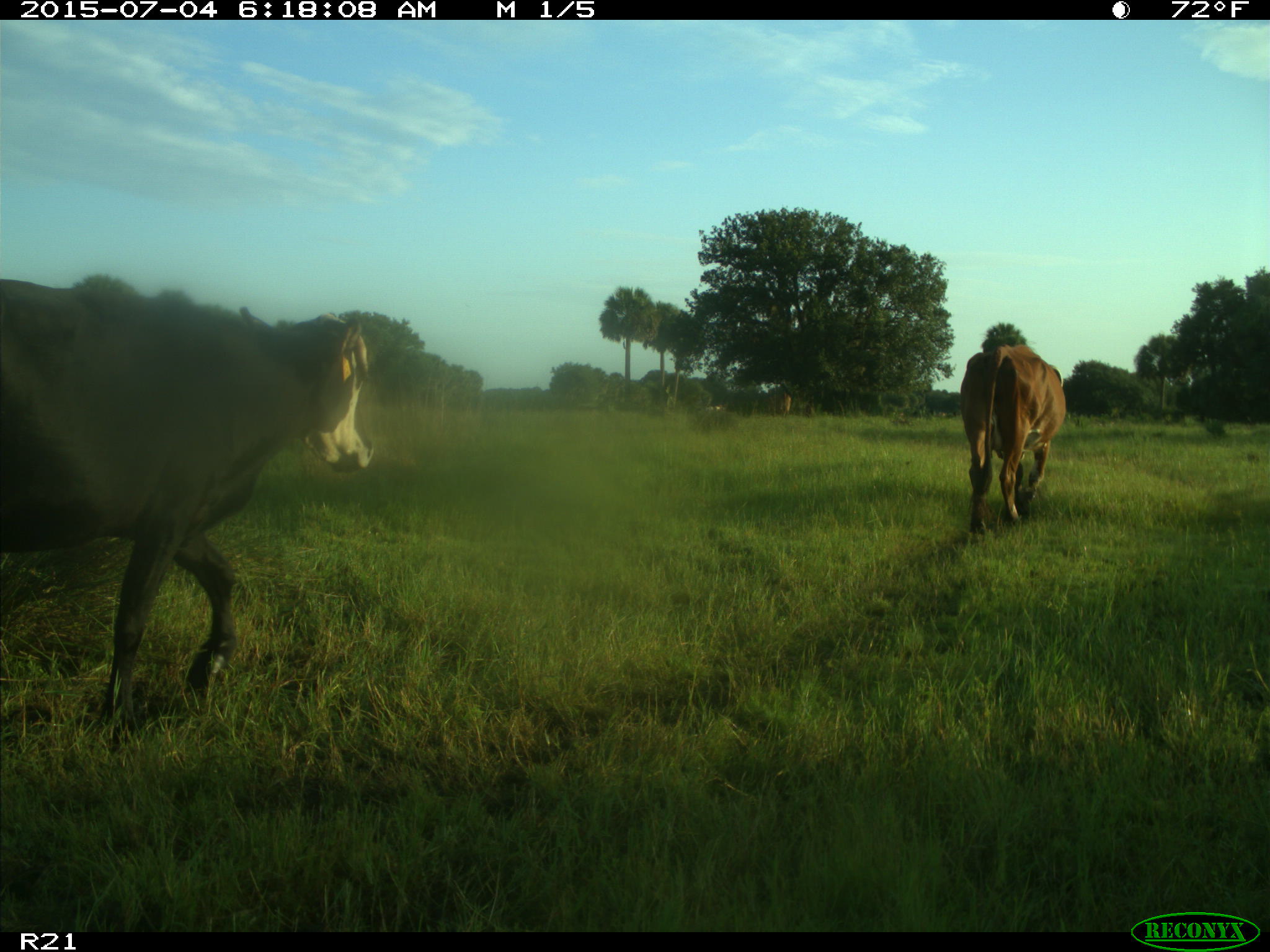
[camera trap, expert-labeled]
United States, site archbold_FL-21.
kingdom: Animalia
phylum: Chordata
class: Mammalia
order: Artiodactyla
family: Bovidae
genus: Bos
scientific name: Bos taurus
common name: domestic cow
Bos taurus (domestic cow).